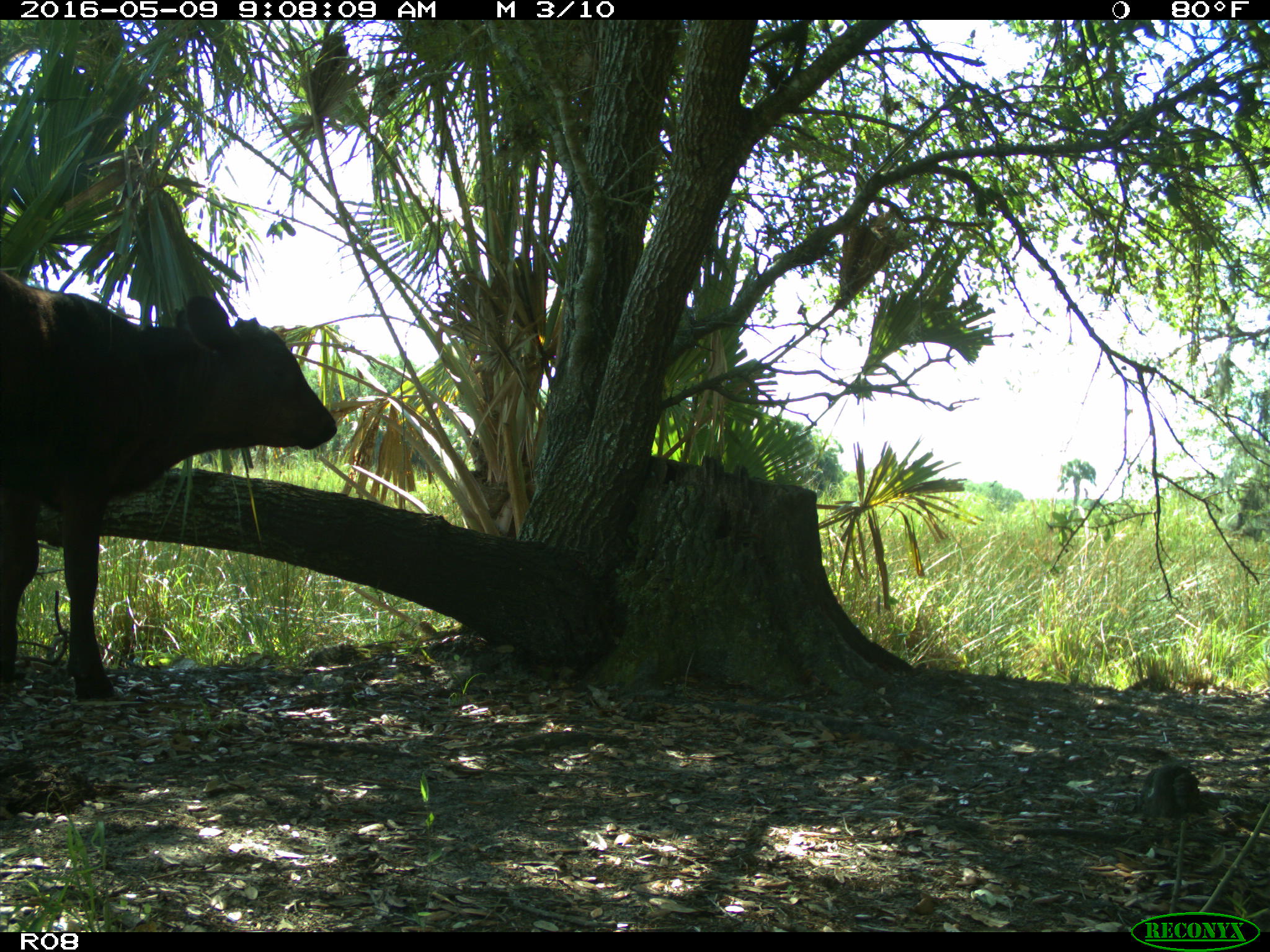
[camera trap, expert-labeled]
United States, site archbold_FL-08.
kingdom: Animalia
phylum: Chordata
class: Mammalia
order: Artiodactyla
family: Bovidae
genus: Bos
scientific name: Bos taurus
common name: domestic cow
Bos taurus (domestic cow).